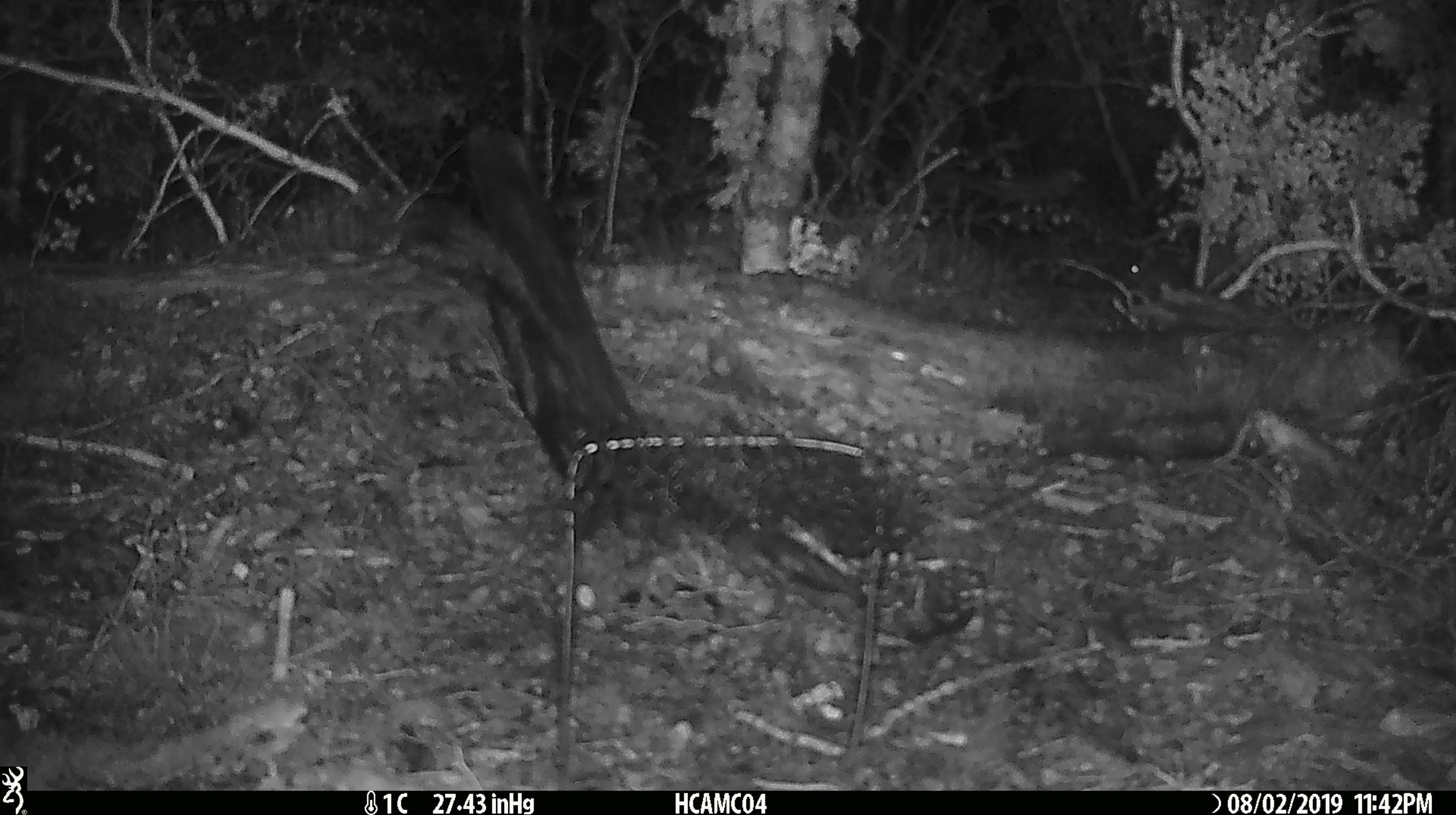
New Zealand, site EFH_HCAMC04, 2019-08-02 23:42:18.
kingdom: Animalia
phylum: Chordata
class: Mammalia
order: Rodentia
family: Muridae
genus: Mus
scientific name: Mus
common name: mouse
Mouse (Mus).